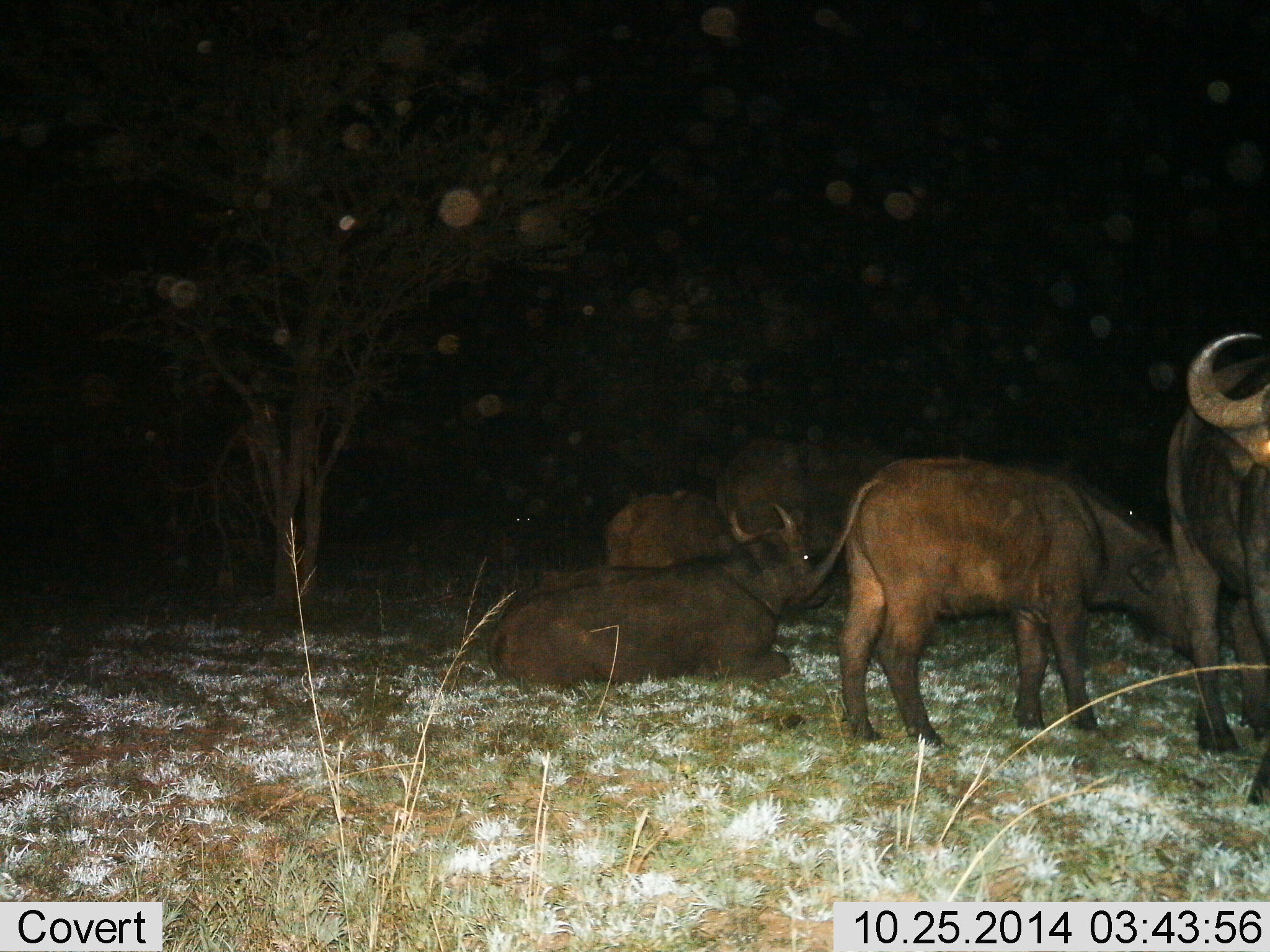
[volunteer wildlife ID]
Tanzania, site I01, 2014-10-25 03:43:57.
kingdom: Animalia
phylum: Chordata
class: Mammalia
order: Artiodactyla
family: Bovidae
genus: Syncerus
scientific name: Syncerus caffer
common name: cape buffalo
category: buffalo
Buffalo (cape buffalo) (Syncerus caffer), count 5. Behavior (volunteer vote fractions): standing 70%, resting 100%, moving 0%, interacting 0%. Young present (vote fraction): 20%. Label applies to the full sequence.